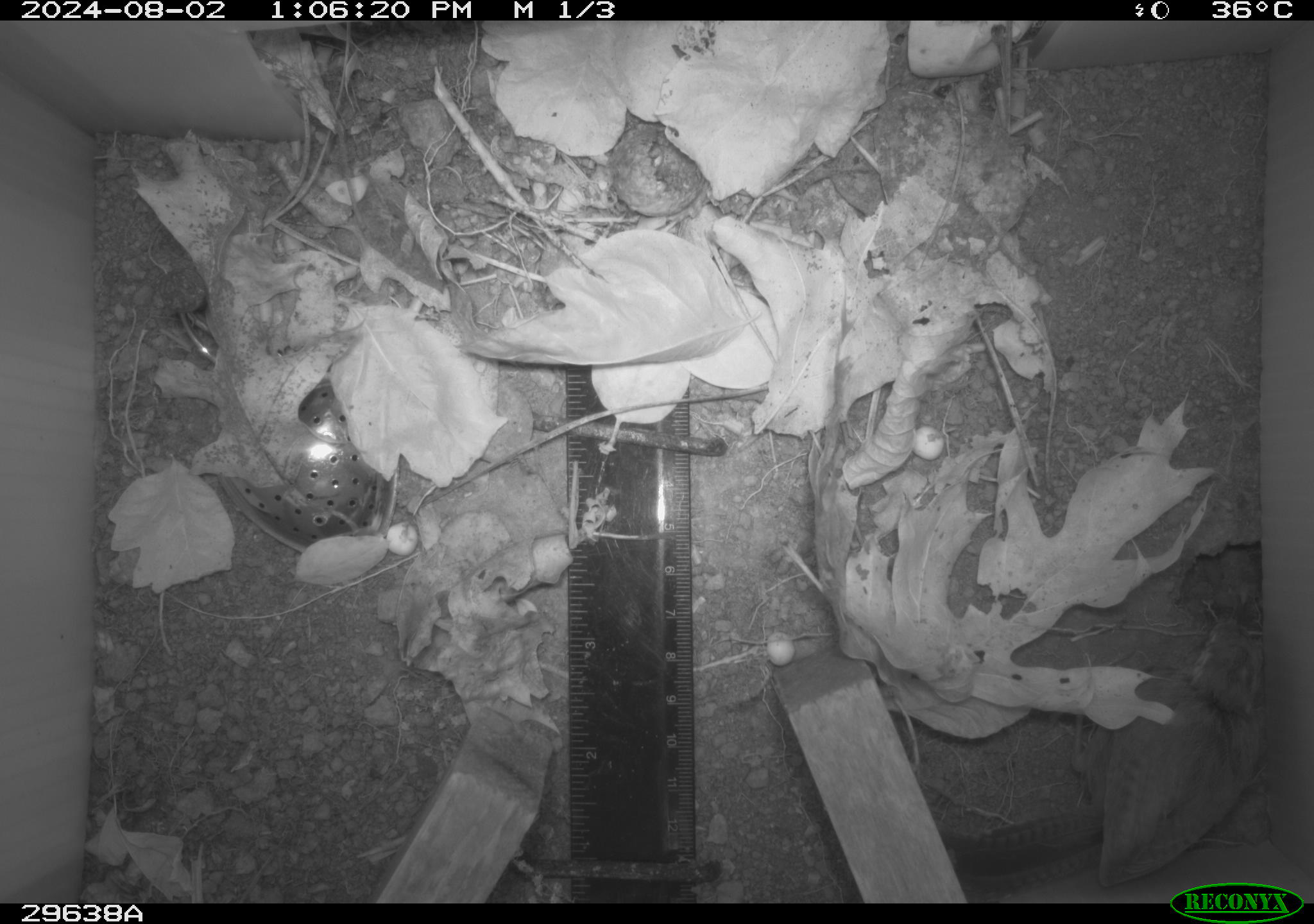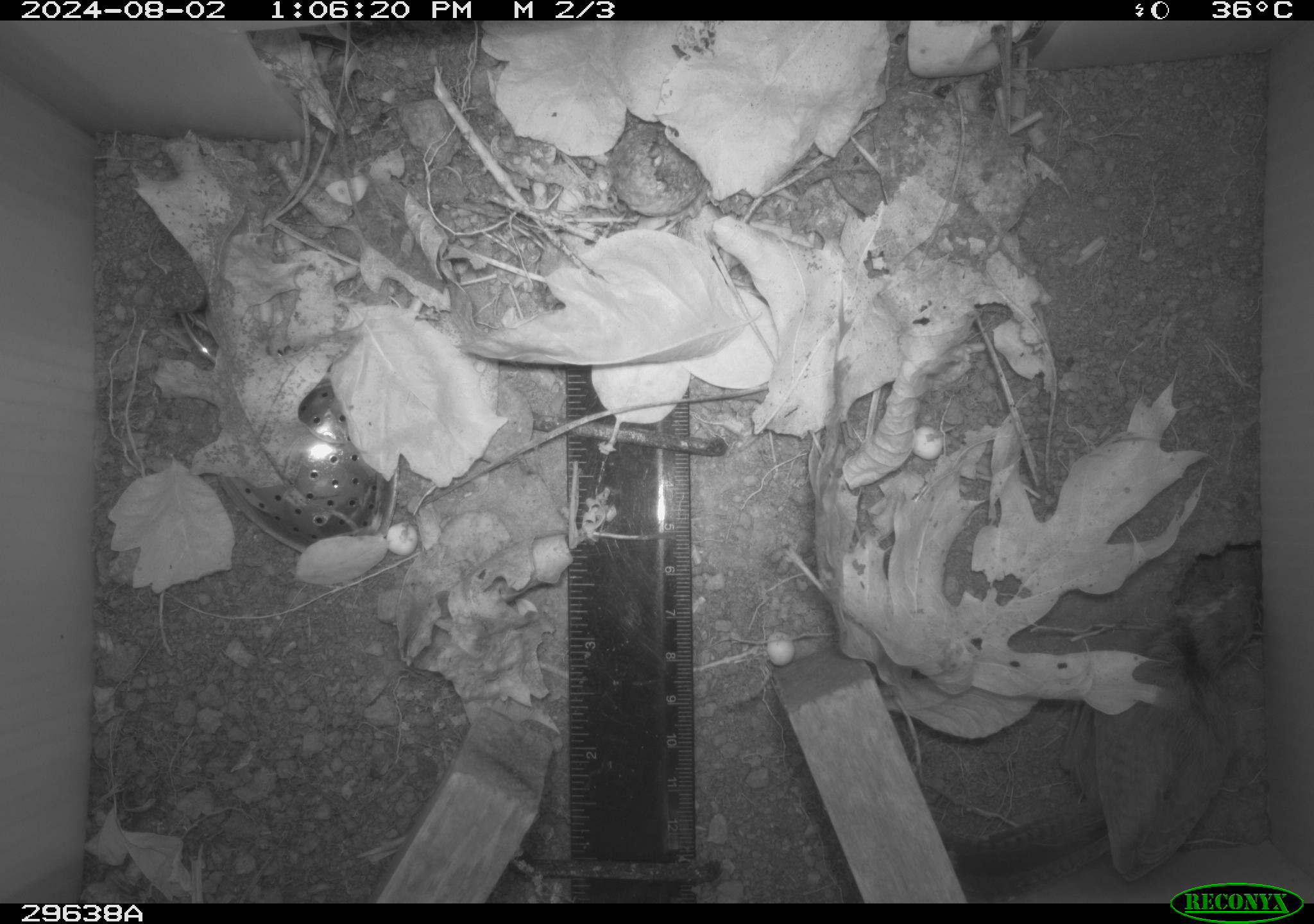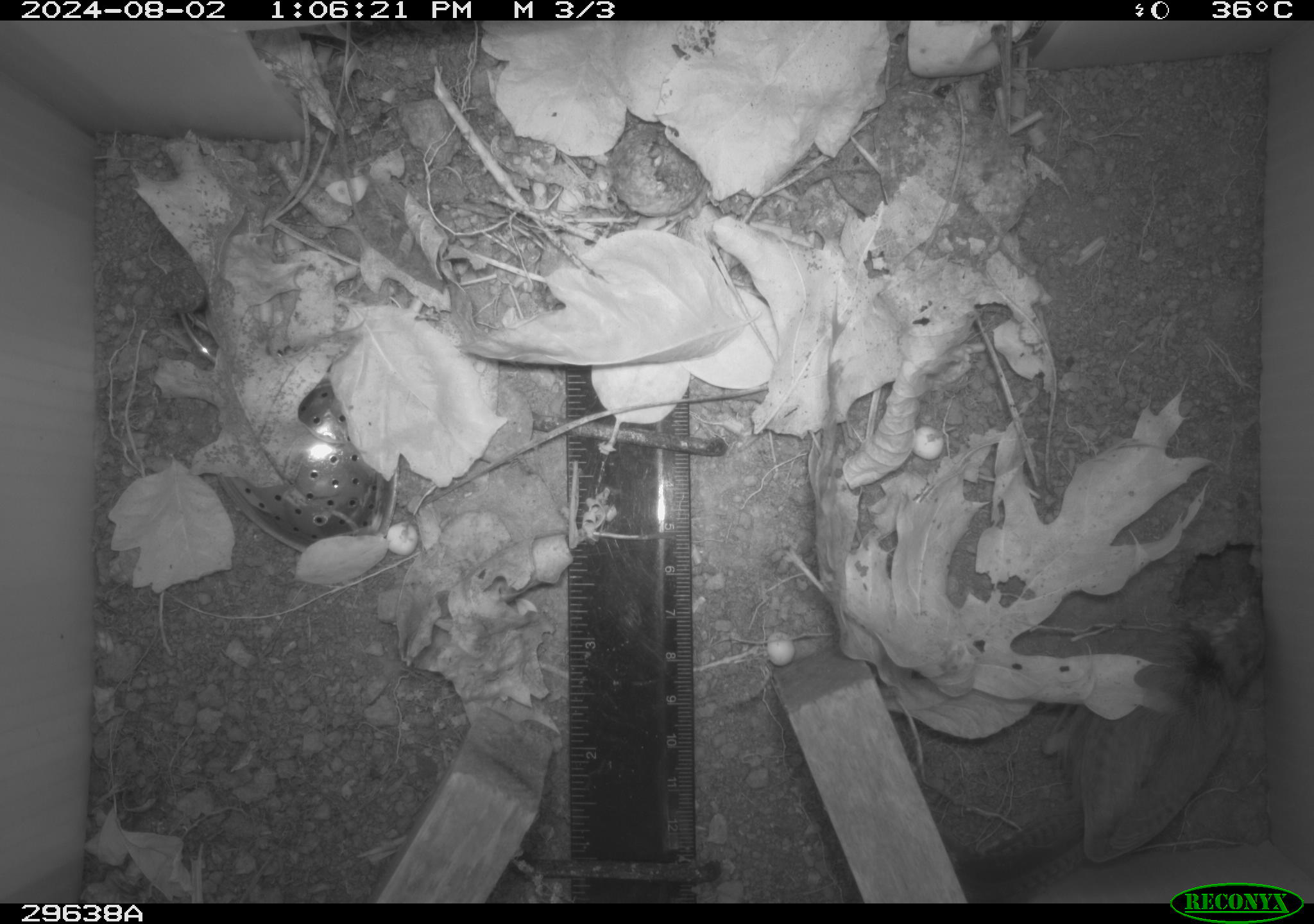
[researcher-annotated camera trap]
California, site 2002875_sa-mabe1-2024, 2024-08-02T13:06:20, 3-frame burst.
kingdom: Animalia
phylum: Chordata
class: Aves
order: Passeriformes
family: Troglodytidae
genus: Thryomanes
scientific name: Thryomanes bewickii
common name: bewick's wren